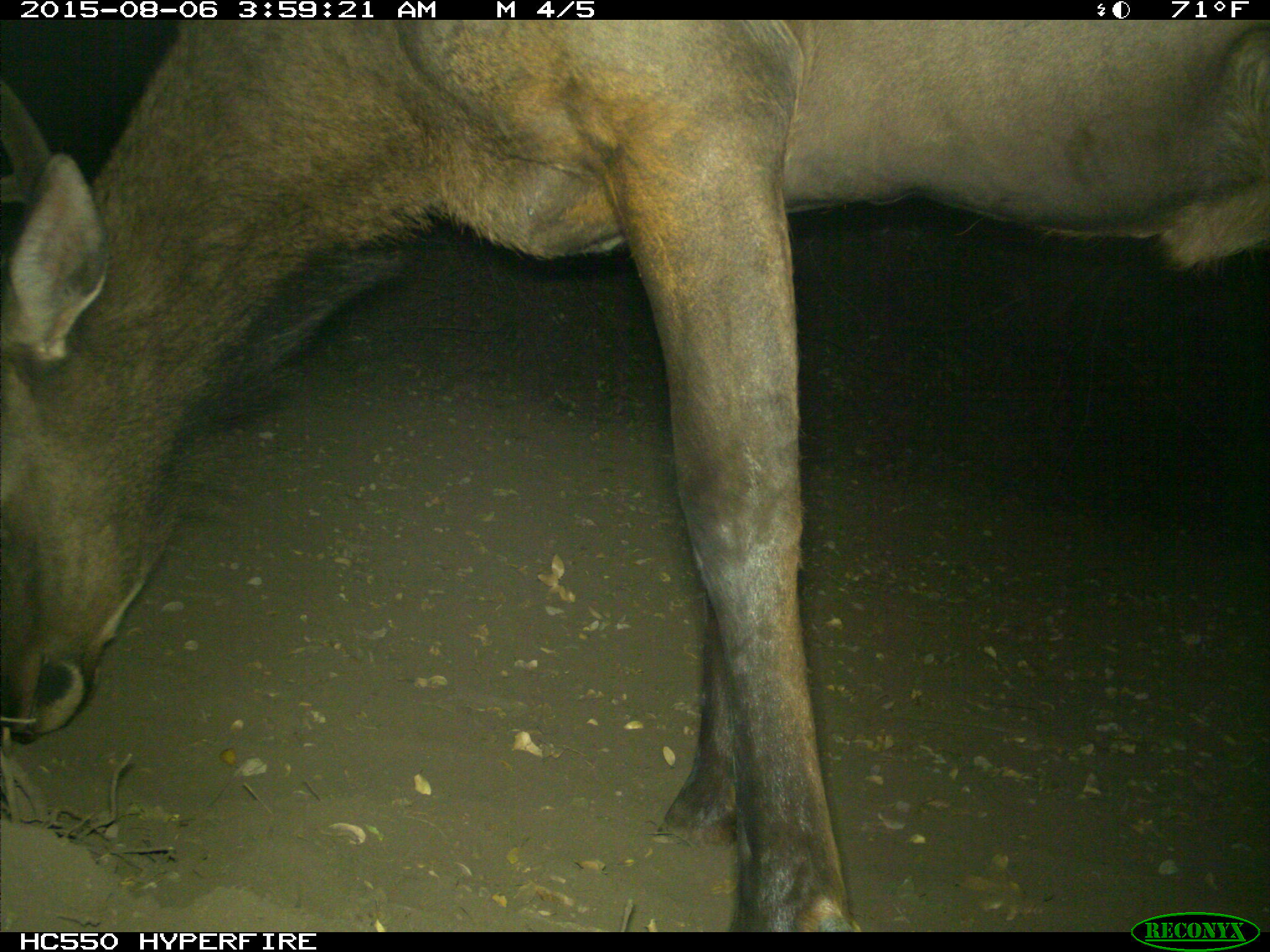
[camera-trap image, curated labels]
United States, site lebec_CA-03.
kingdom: Animalia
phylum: Chordata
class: Mammalia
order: Artiodactyla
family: Cervidae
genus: Cervus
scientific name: Cervus canadensis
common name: elk